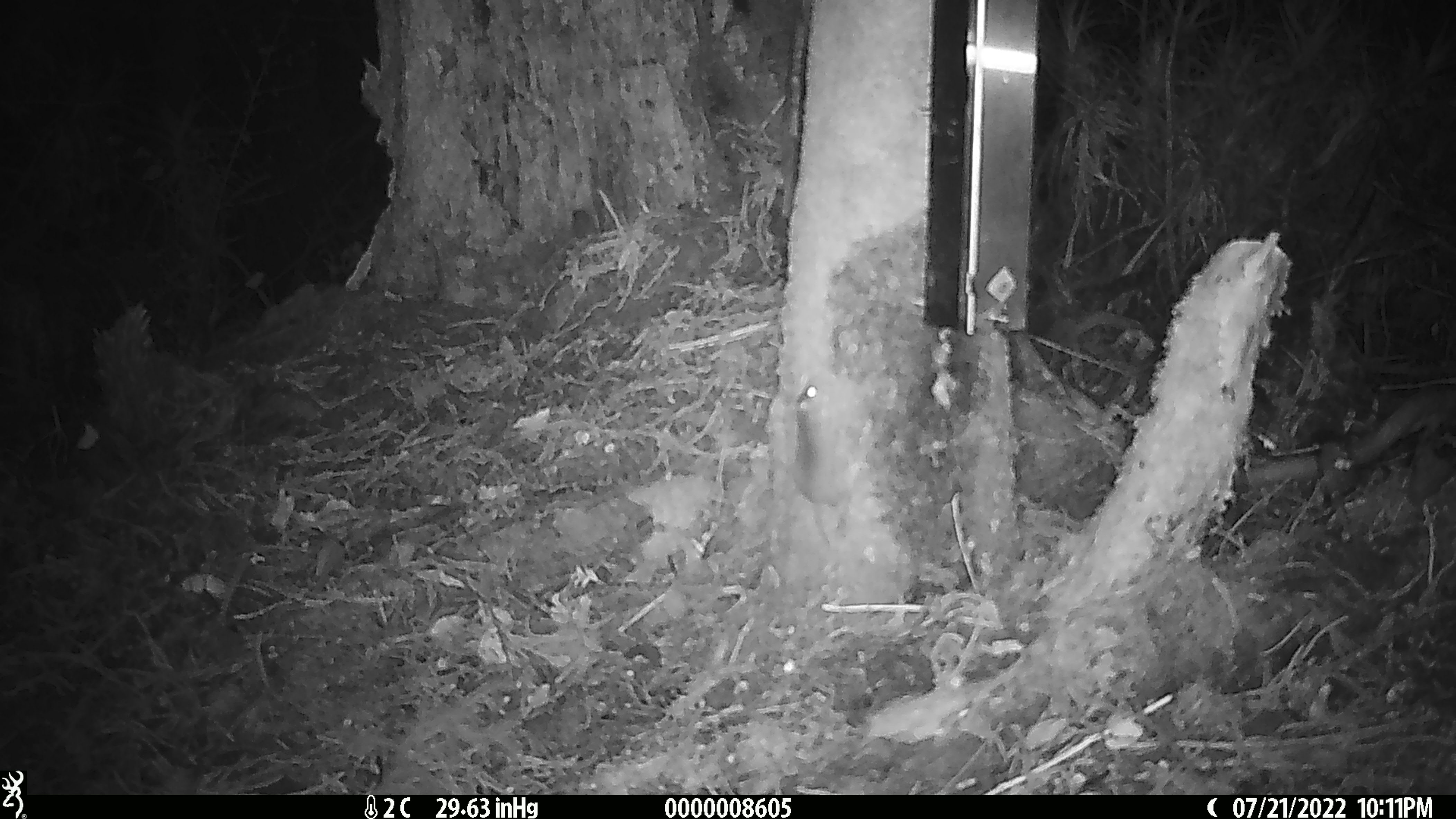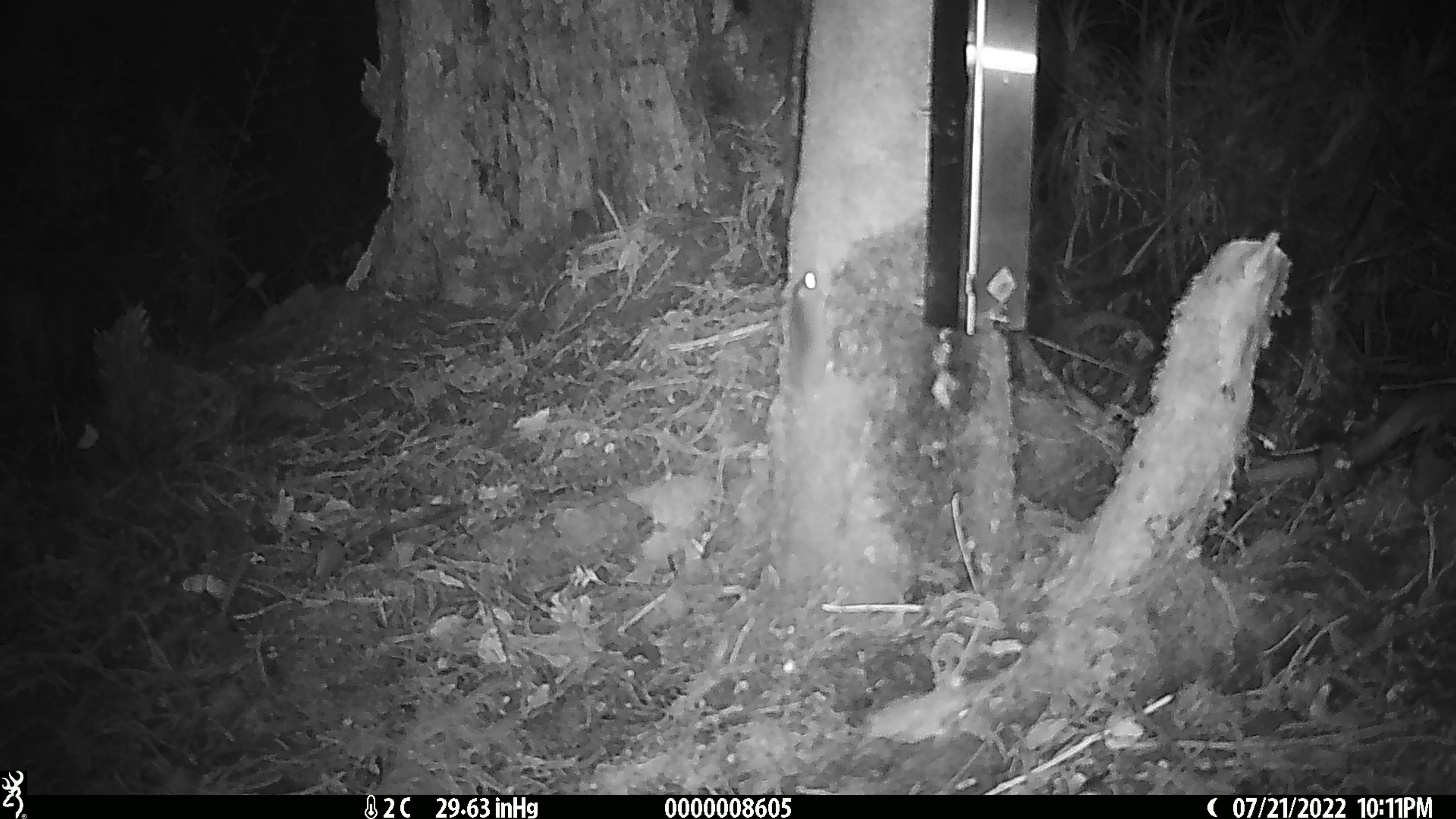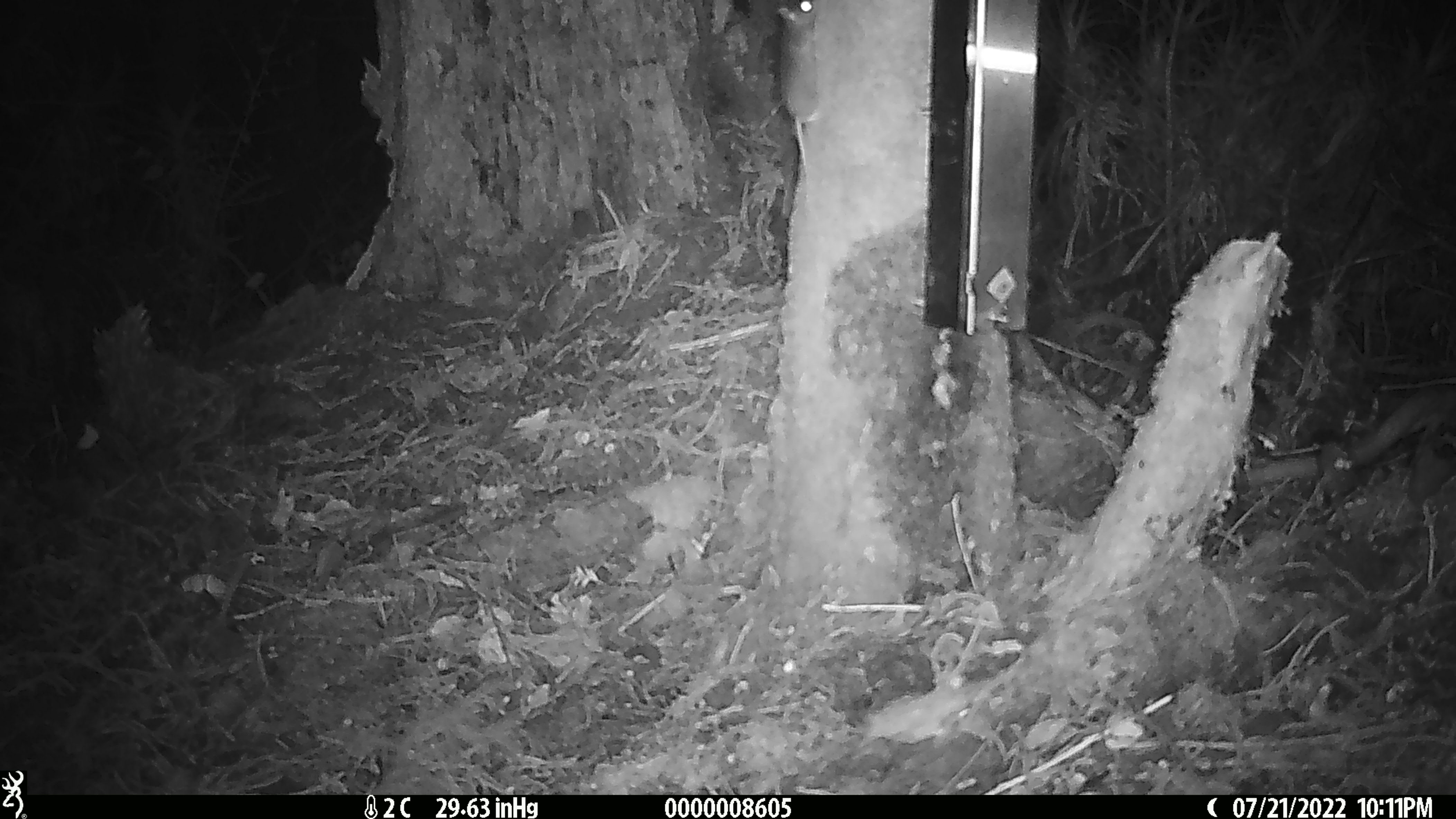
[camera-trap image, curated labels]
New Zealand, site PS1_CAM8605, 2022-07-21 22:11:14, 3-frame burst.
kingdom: Animalia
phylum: Chordata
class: Mammalia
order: Rodentia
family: Muridae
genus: Mus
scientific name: Mus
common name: mouse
Mouse (Mus).